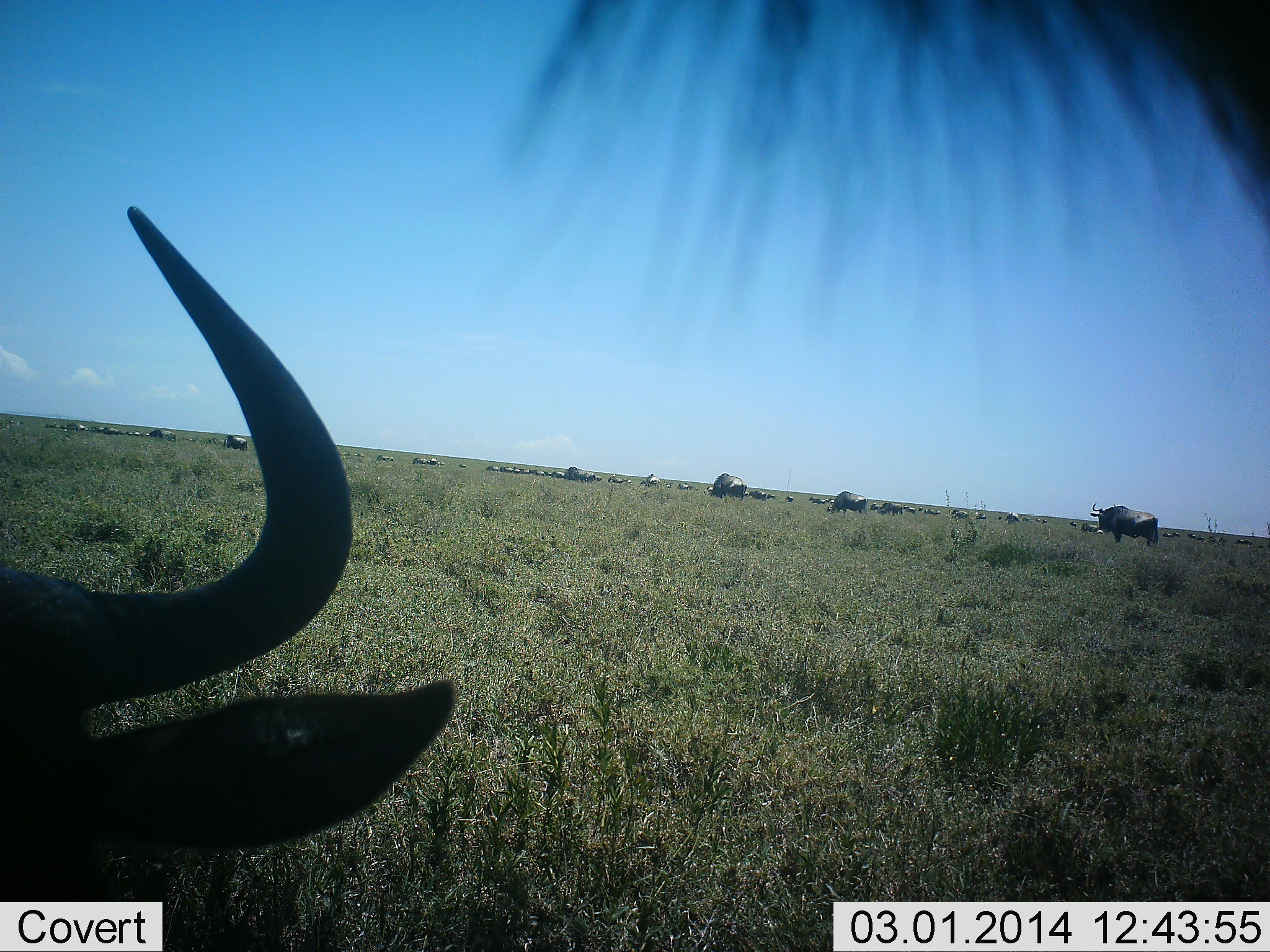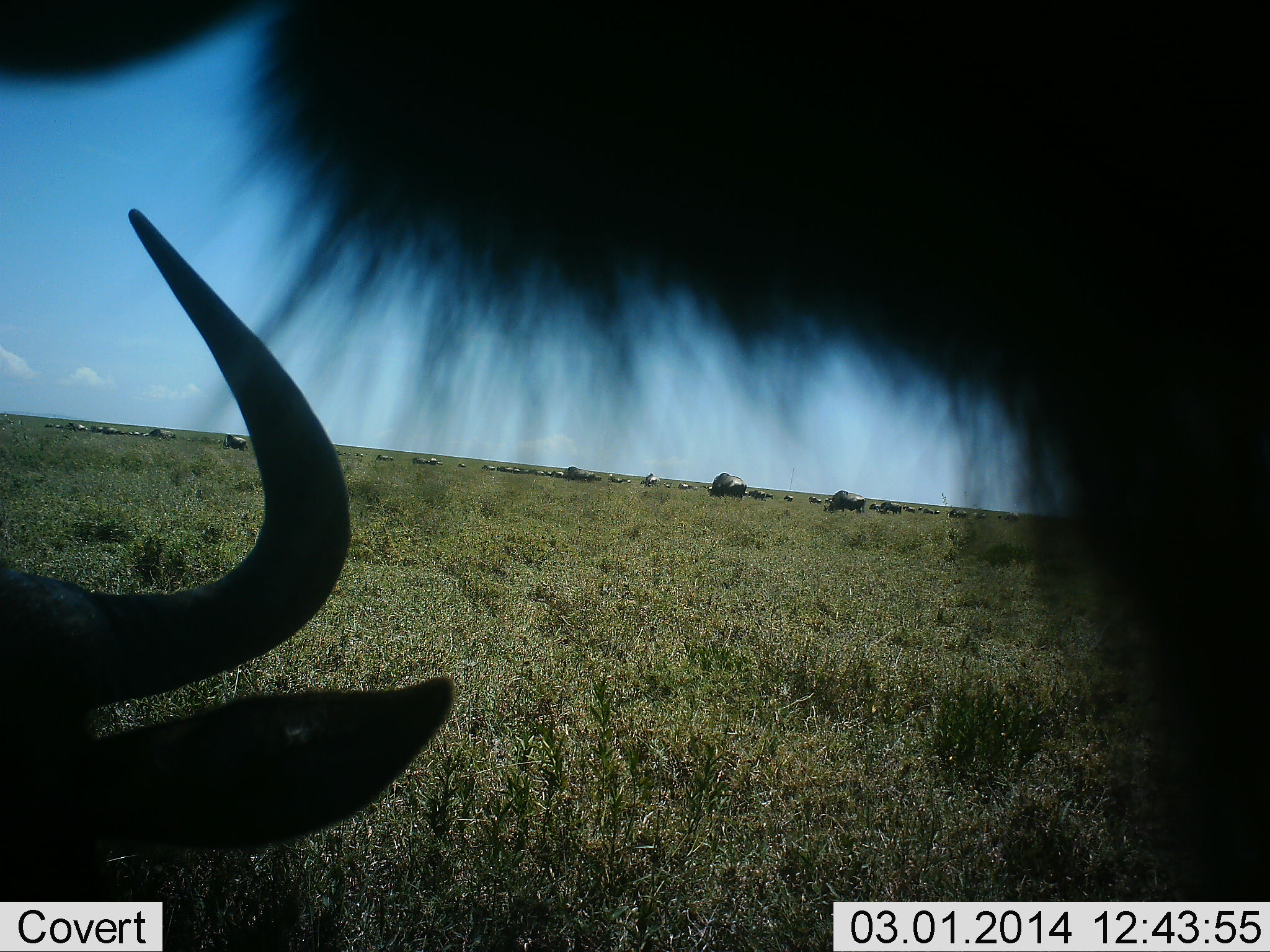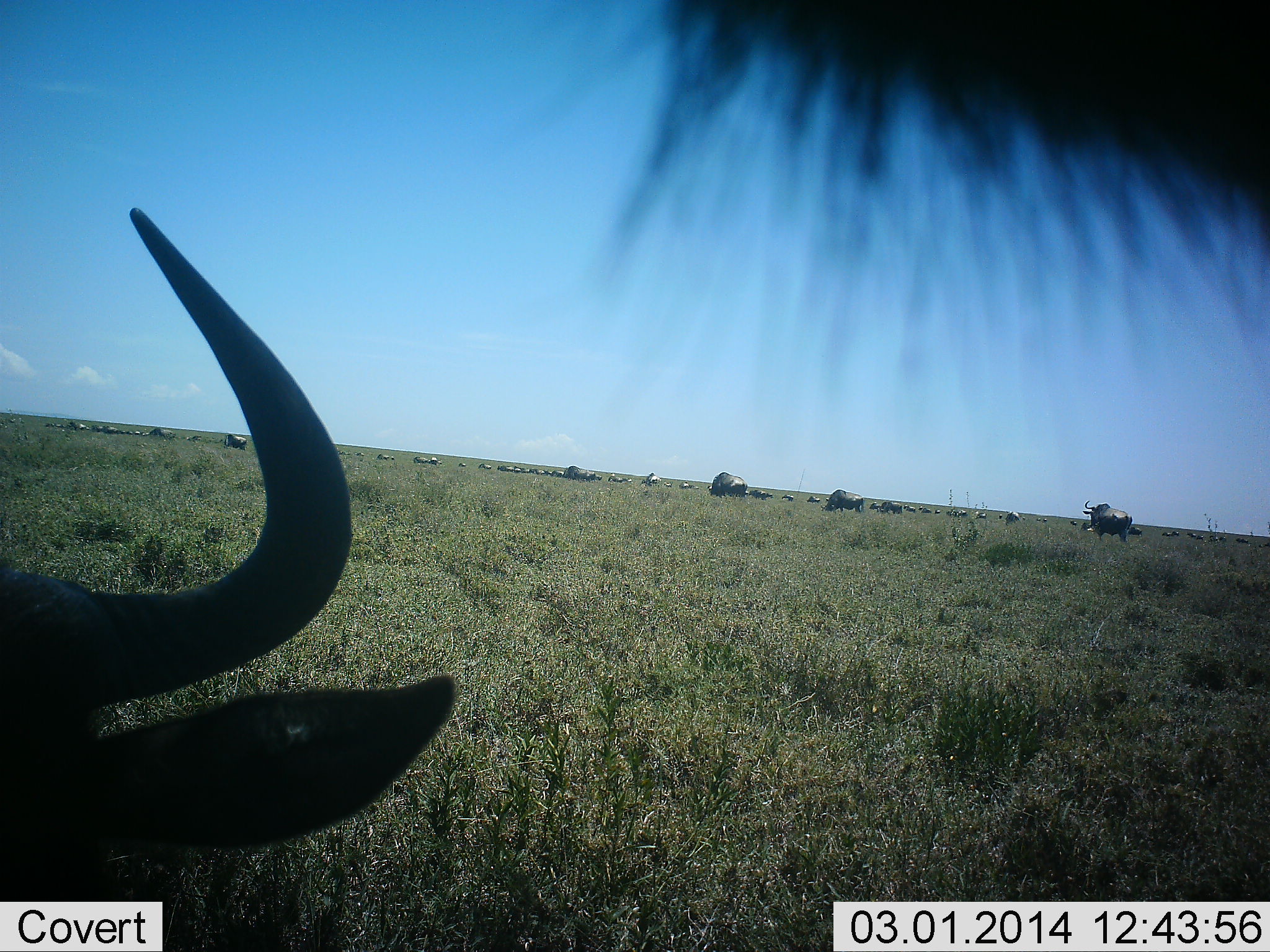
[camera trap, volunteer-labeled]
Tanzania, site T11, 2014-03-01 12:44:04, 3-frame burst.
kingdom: Animalia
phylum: Chordata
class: Mammalia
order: Artiodactyla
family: Bovidae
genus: Connochaetes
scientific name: Connochaetes taurinus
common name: blue wildebeest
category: wildebeest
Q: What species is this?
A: Wildebeest (blue wildebeest) (Connochaetes taurinus).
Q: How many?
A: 11-50.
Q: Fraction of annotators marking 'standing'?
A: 90%.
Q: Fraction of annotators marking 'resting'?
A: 60%.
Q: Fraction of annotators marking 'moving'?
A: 40%.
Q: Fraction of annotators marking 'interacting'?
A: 10%.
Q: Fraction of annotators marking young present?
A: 0%.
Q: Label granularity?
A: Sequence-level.